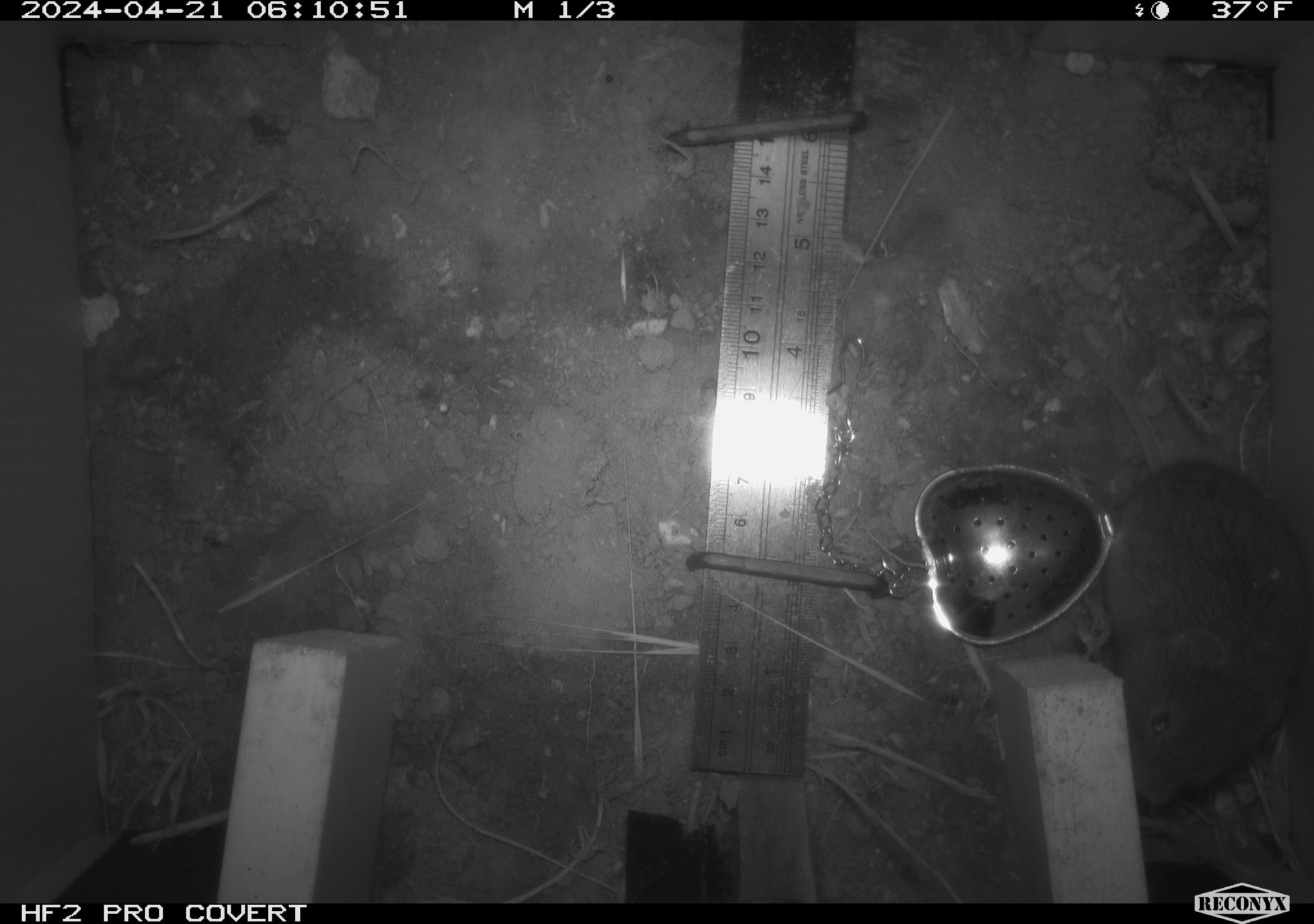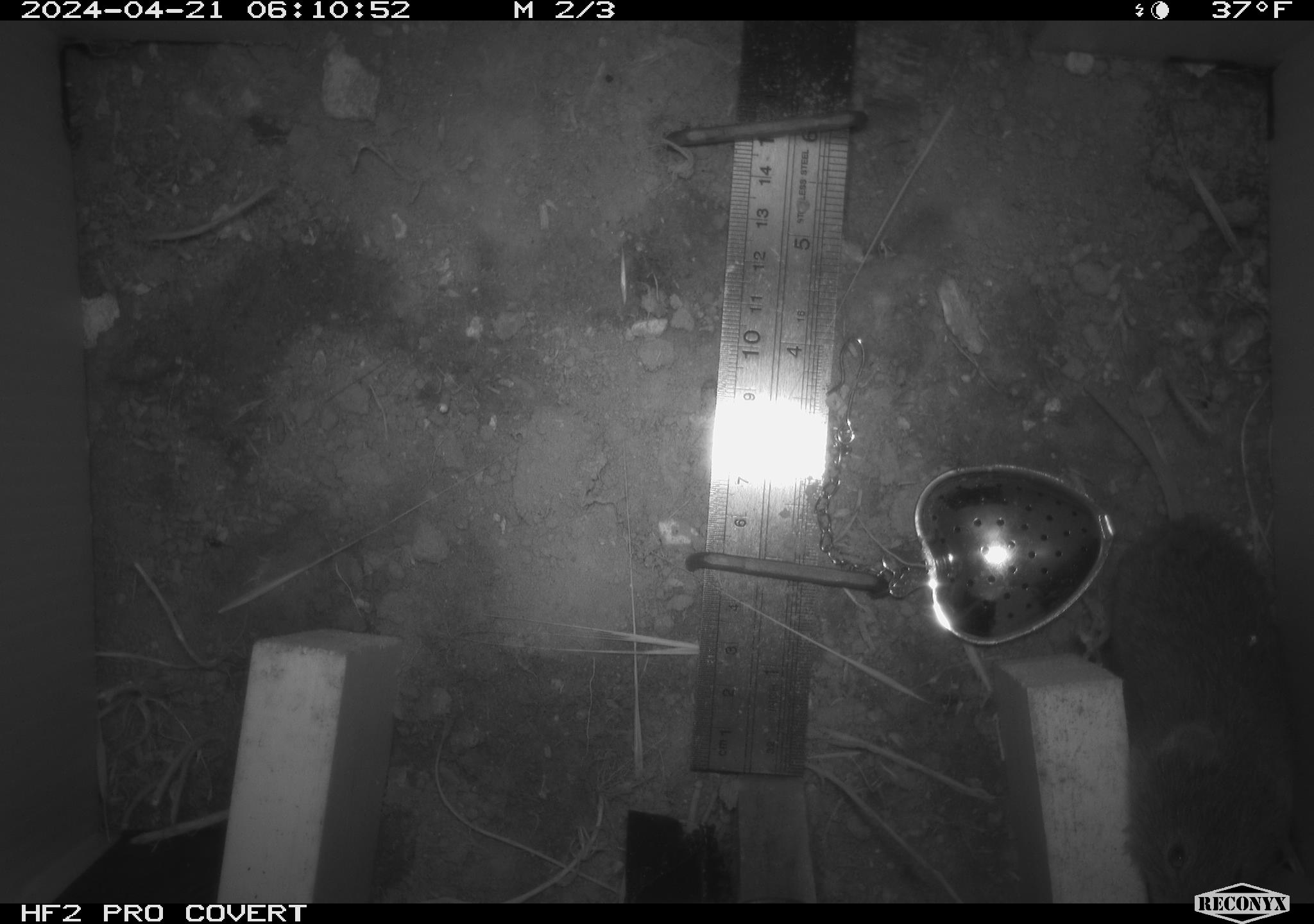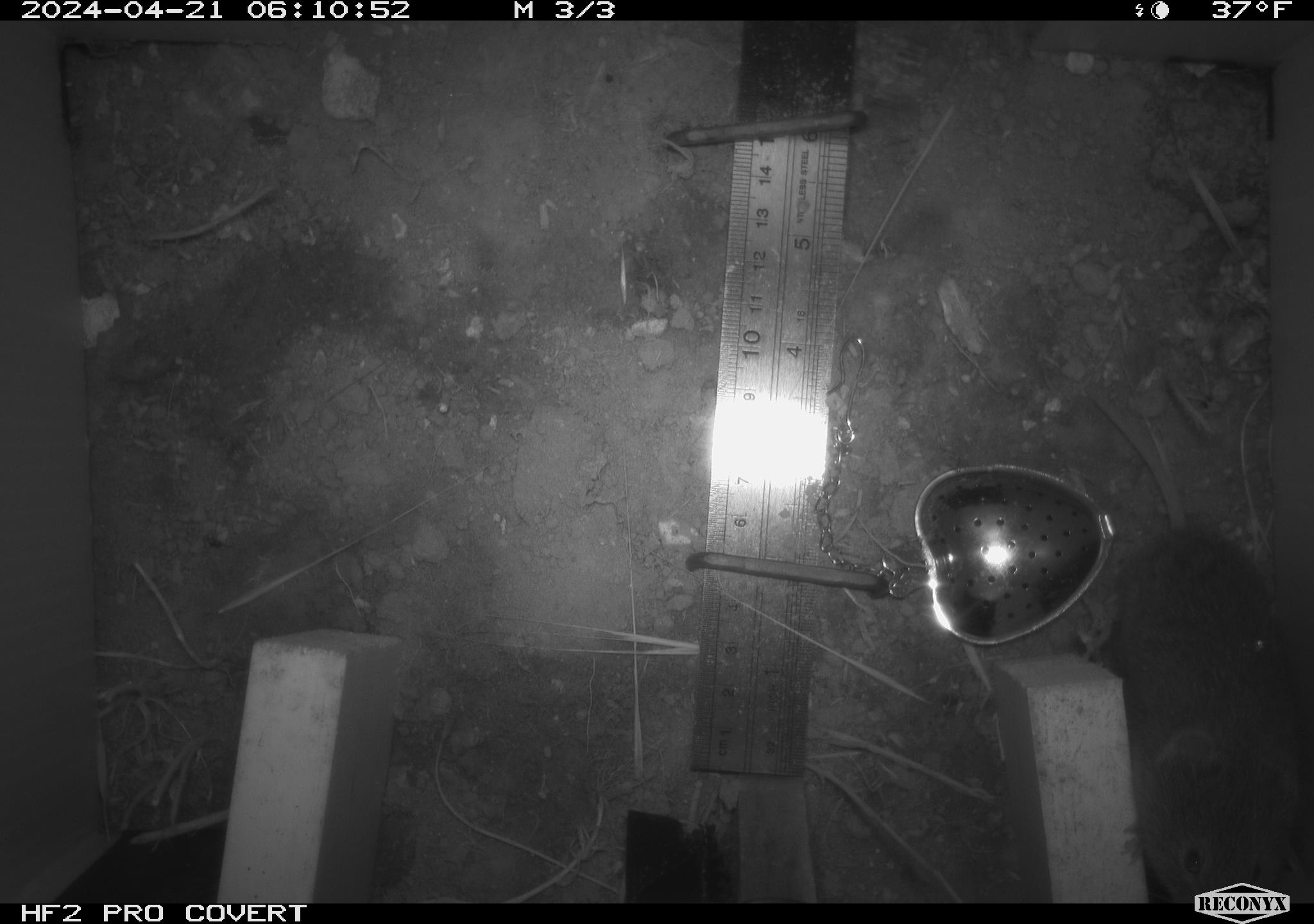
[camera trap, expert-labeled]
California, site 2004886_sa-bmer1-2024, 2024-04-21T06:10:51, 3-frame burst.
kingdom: Animalia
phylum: Chordata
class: Mammalia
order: Rodentia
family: Cricetidae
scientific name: Arvicolinae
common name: voles, lemmings, and muskrats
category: arvicolinae subfamily